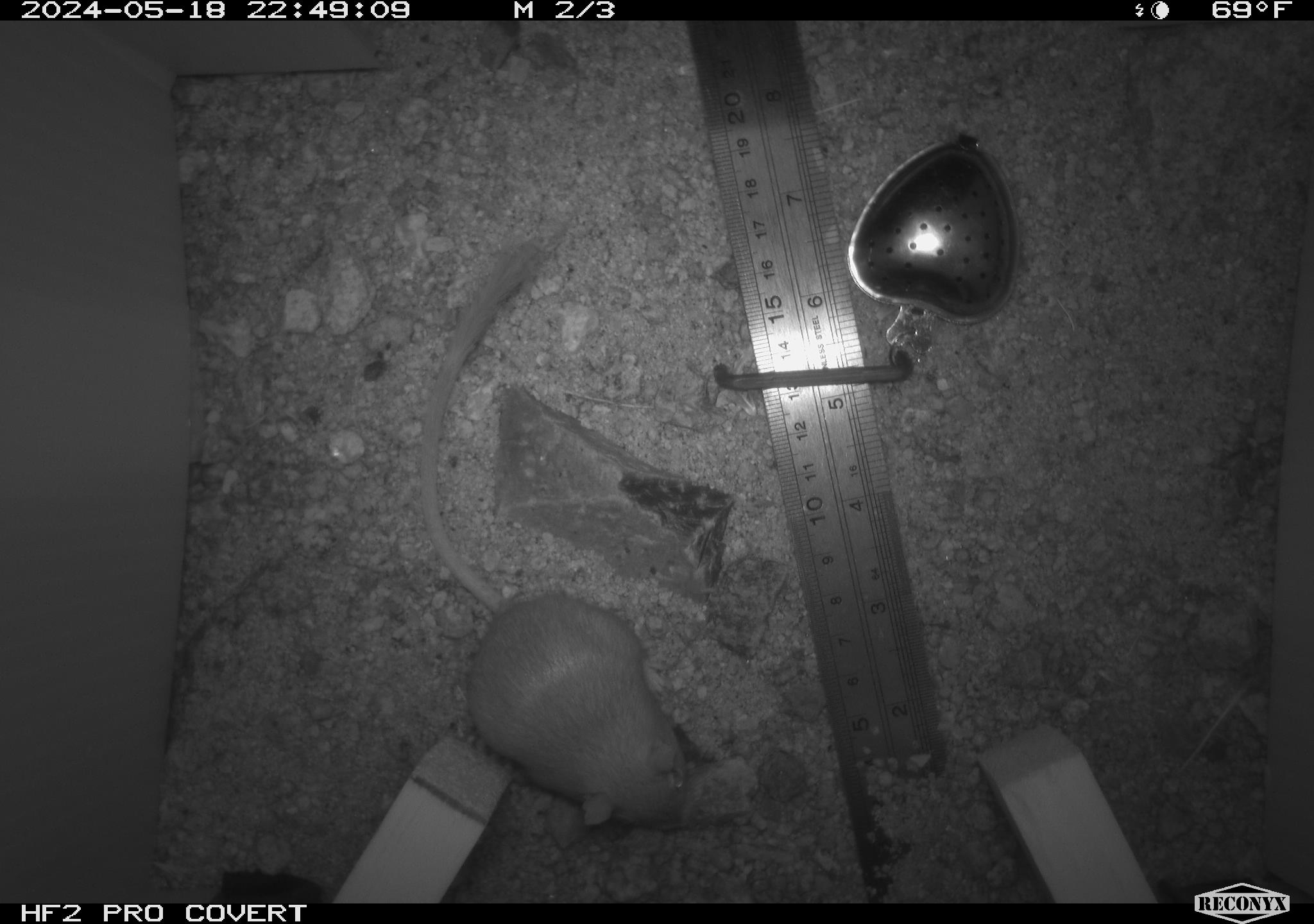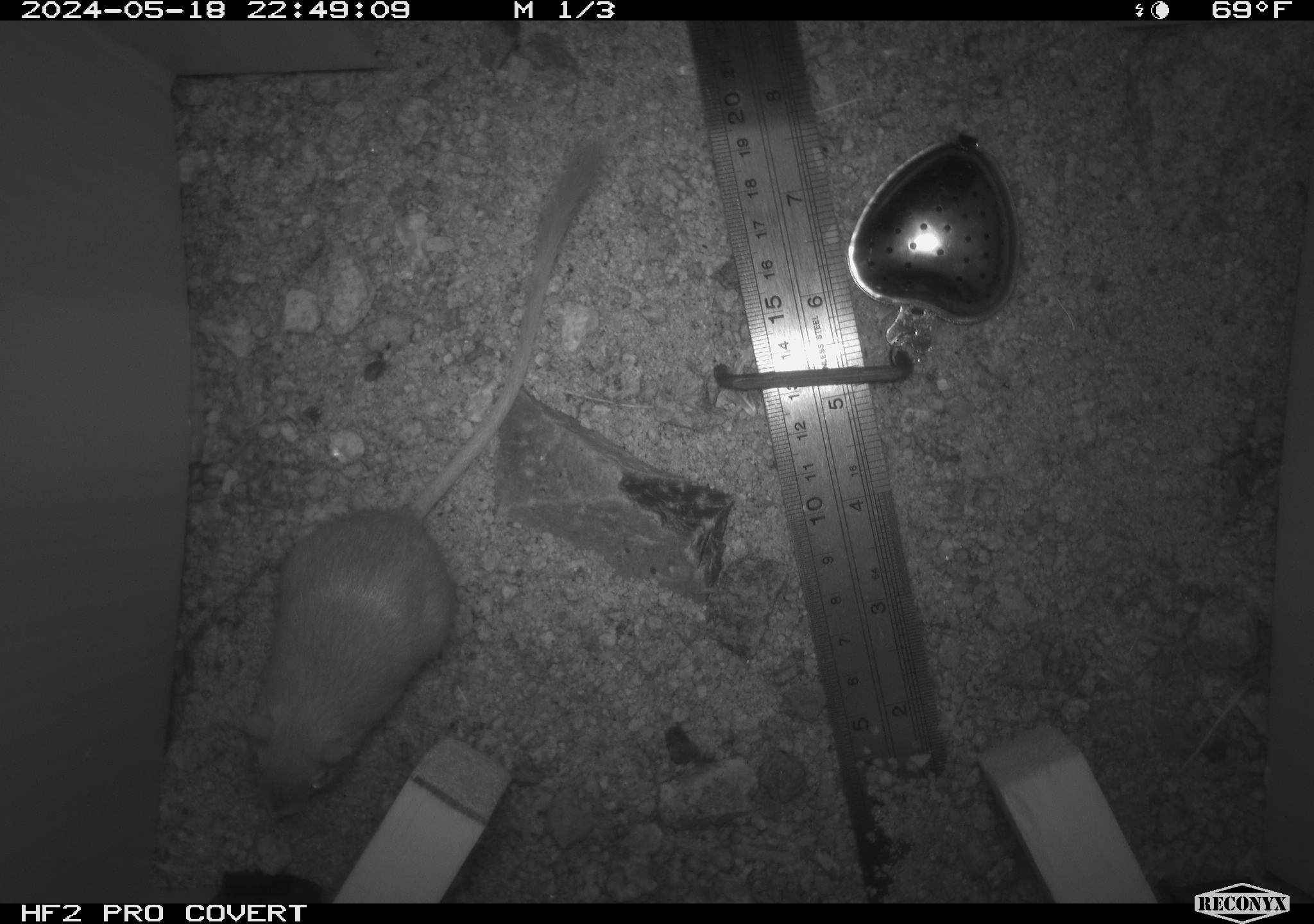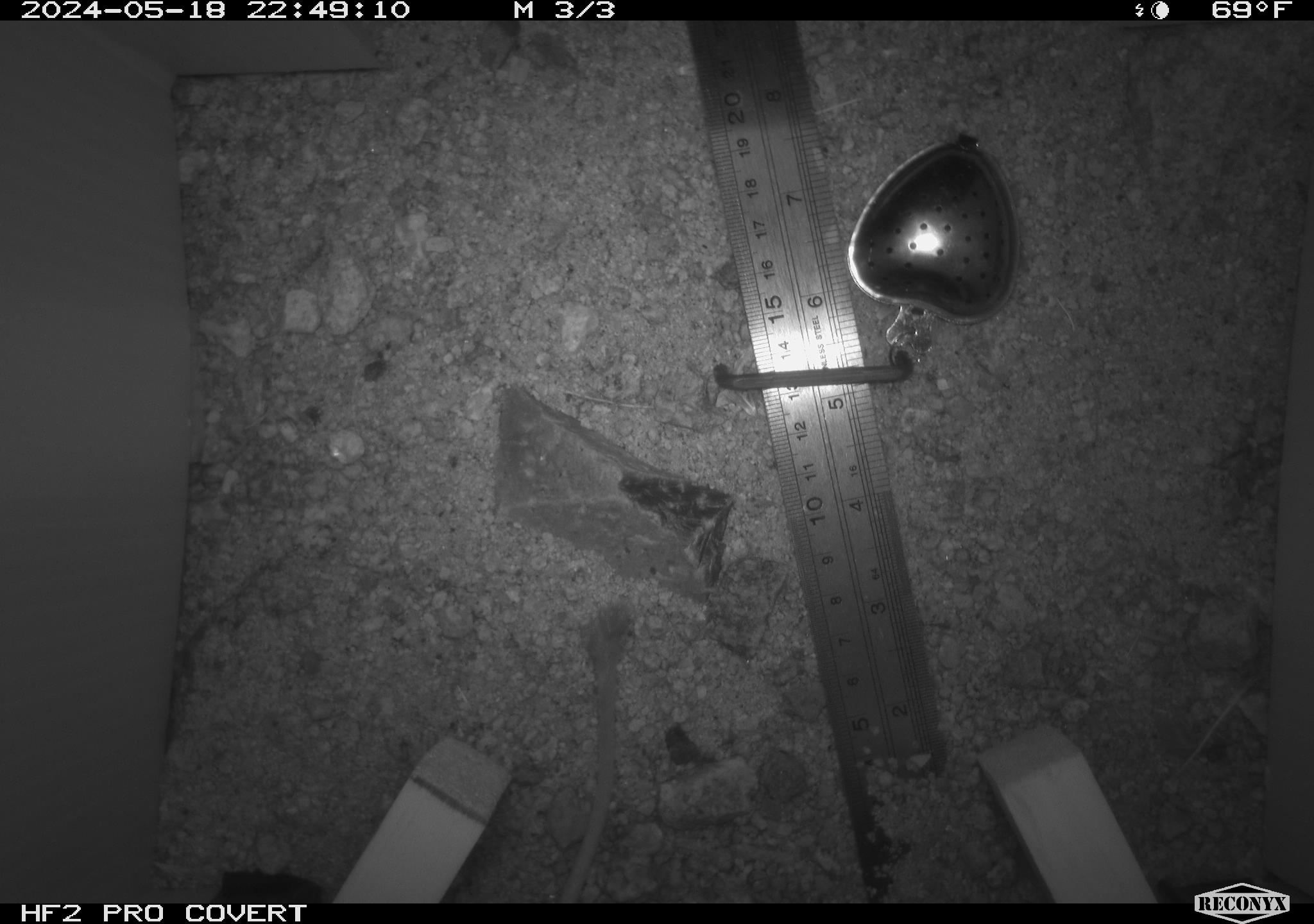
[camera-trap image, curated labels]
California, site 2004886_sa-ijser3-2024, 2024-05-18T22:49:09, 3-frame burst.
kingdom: Animalia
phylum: Chordata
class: Mammalia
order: Rodentia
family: Heteromyidae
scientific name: Heteromyidae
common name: kangaroo rats and pocket mice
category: heteromyidae family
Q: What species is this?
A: Heteromyidae family (kangaroo rats and pocket mice) (Heteromyidae).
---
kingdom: Animalia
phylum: Chordata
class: Mammalia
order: Rodentia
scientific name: Rodentia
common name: mouse species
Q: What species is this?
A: Mouse species (Rodentia).